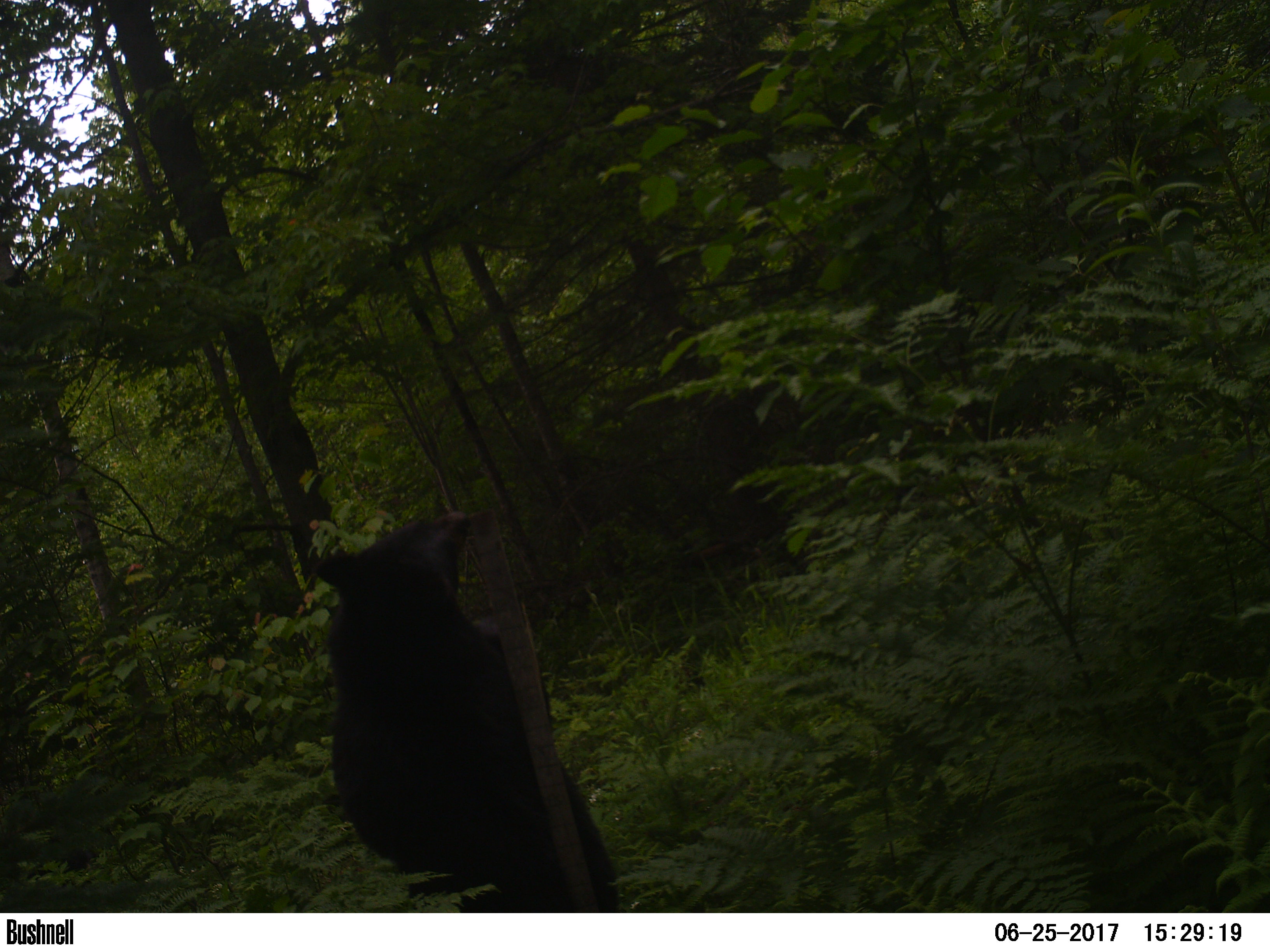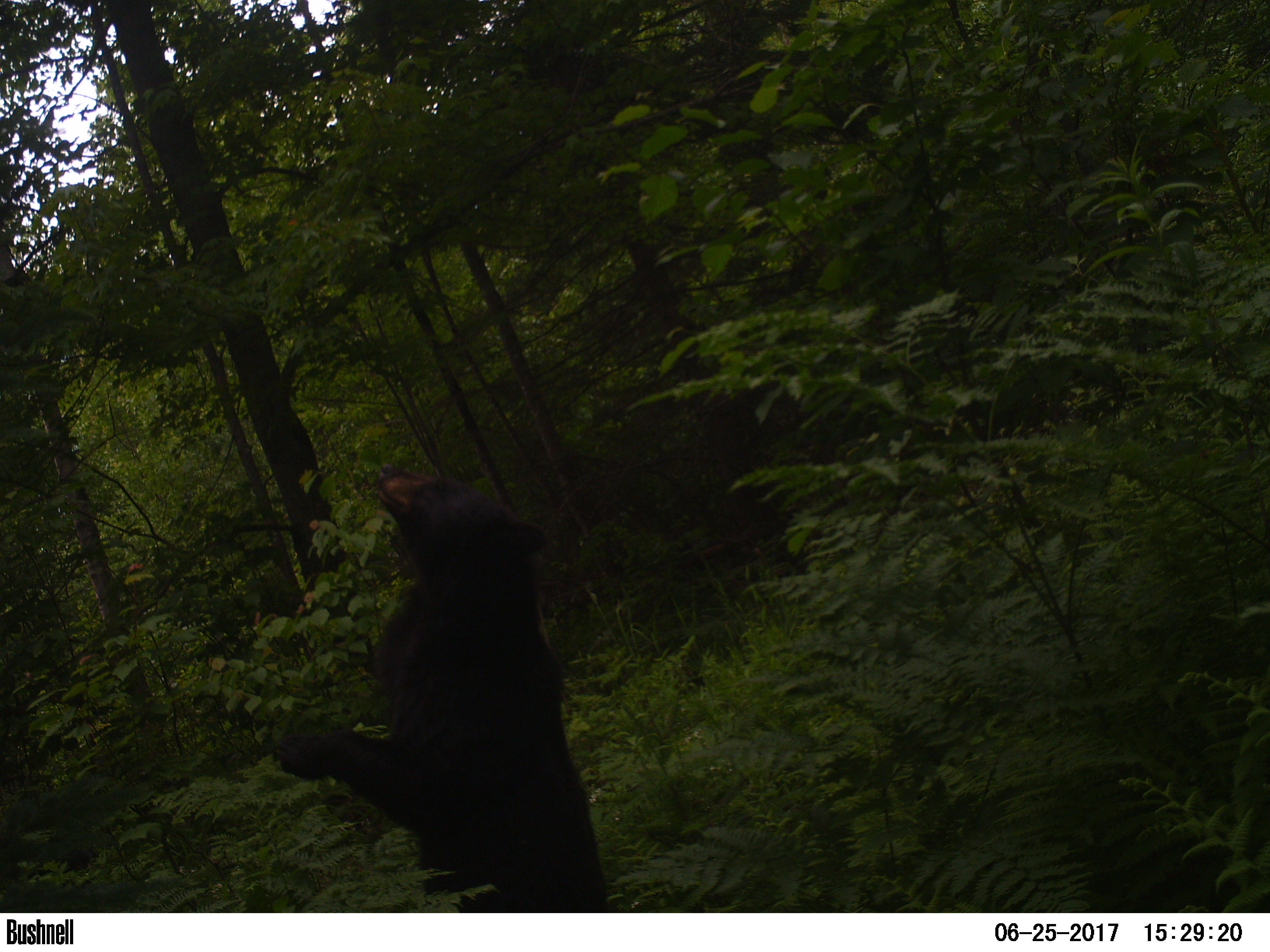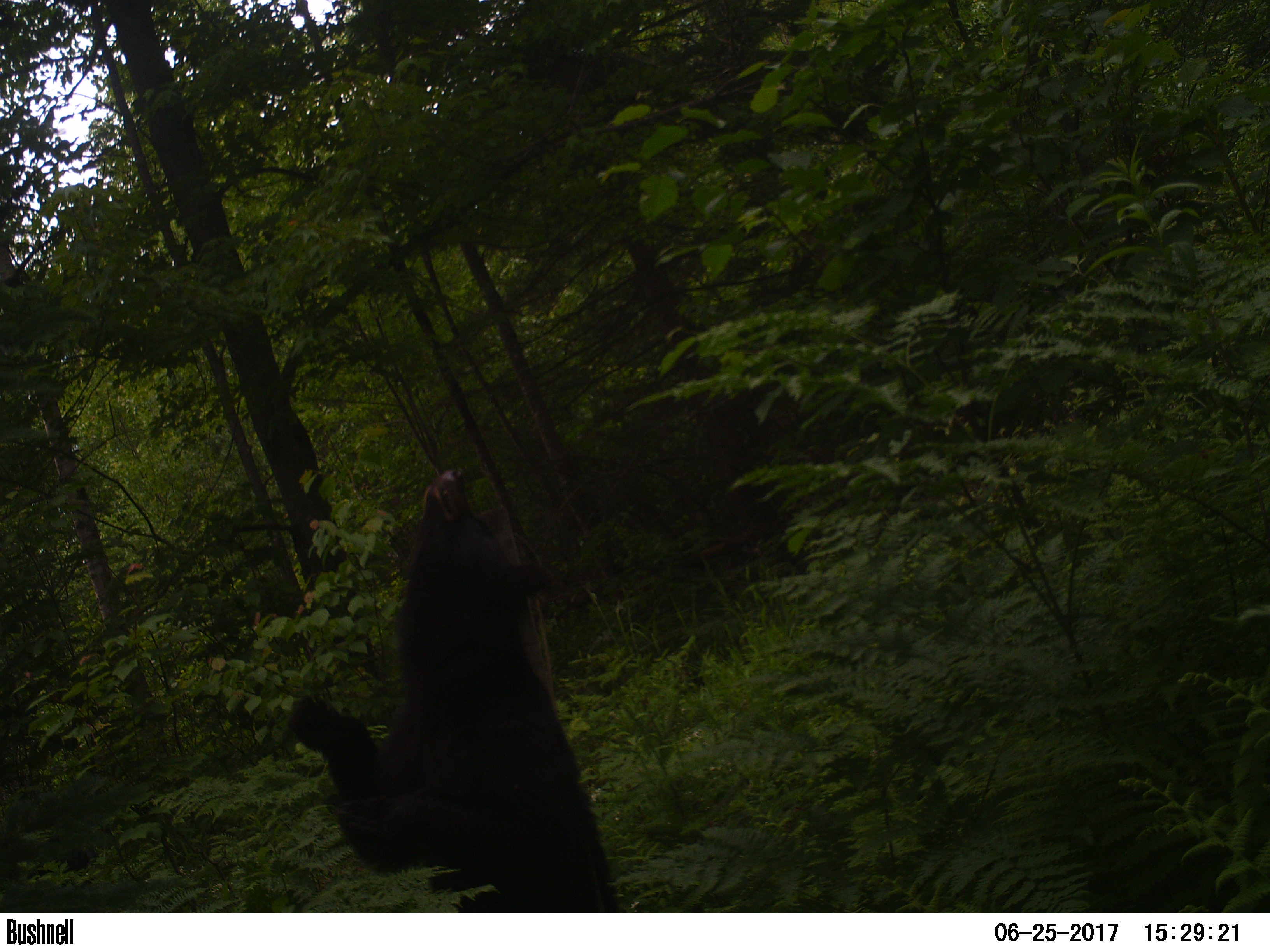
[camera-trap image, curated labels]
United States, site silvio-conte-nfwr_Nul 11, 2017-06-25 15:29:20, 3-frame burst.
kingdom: Animalia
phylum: Chordata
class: Mammalia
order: Carnivora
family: Ursidae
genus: Ursus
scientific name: Ursus americanus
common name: black bear